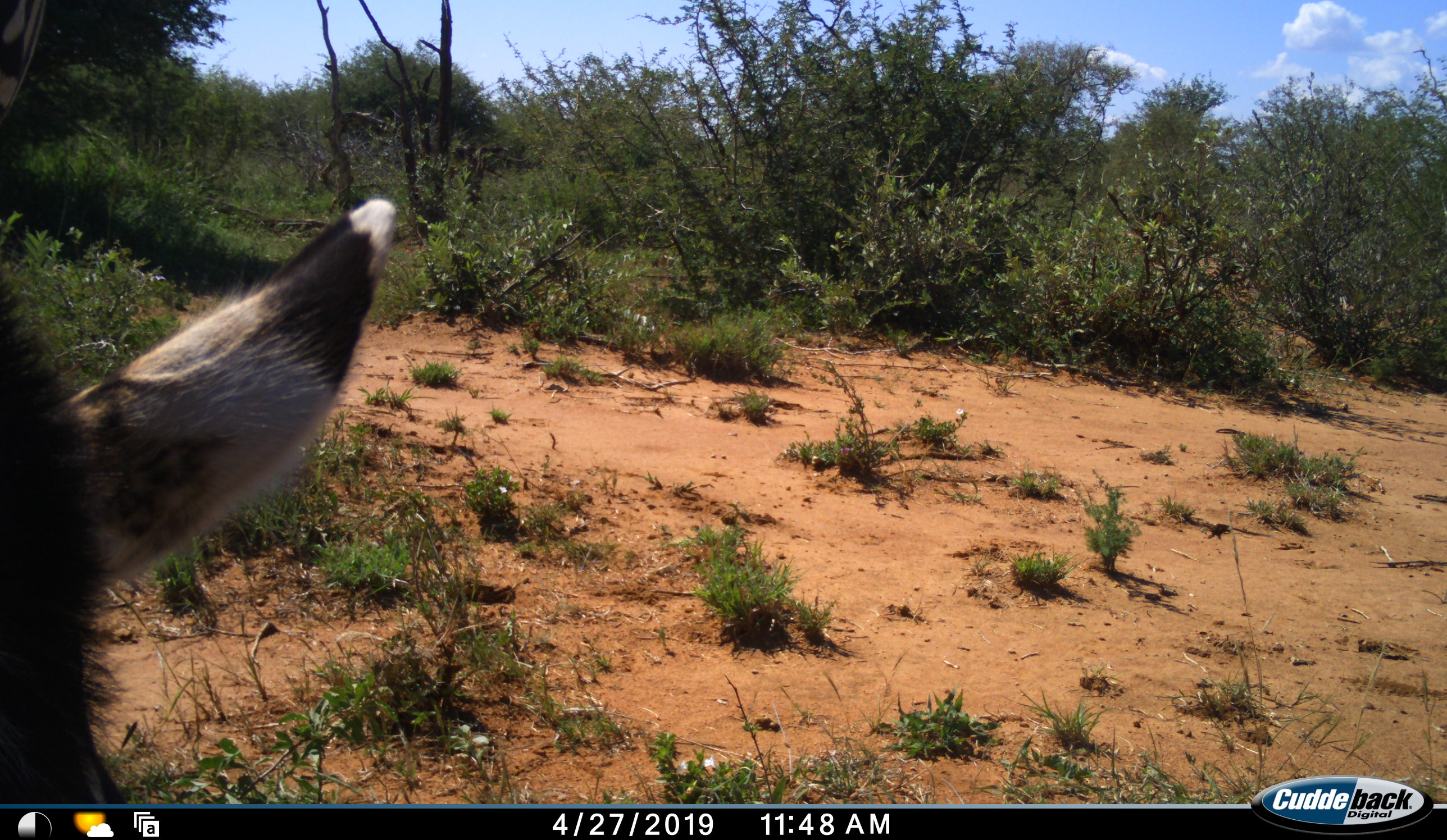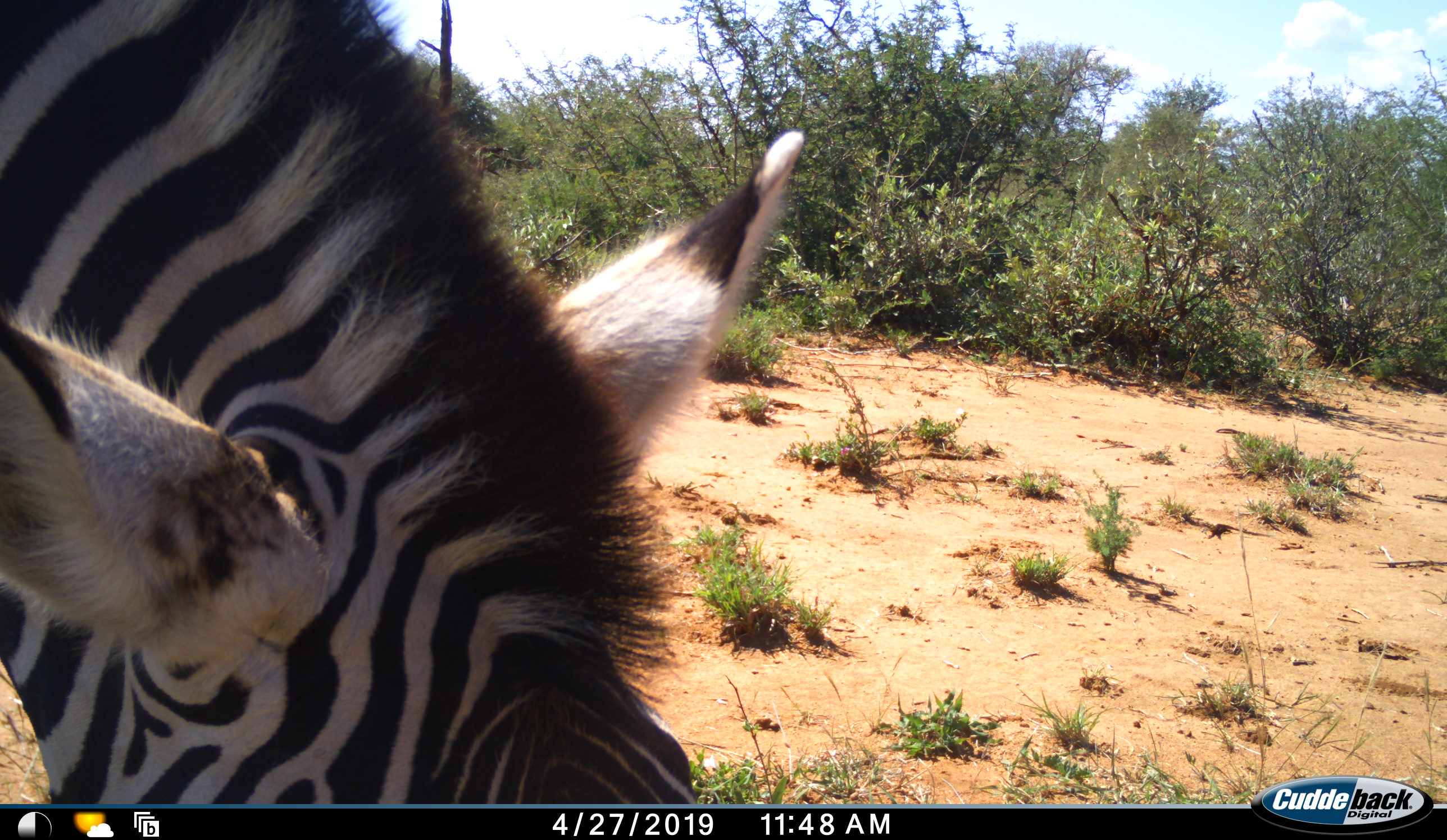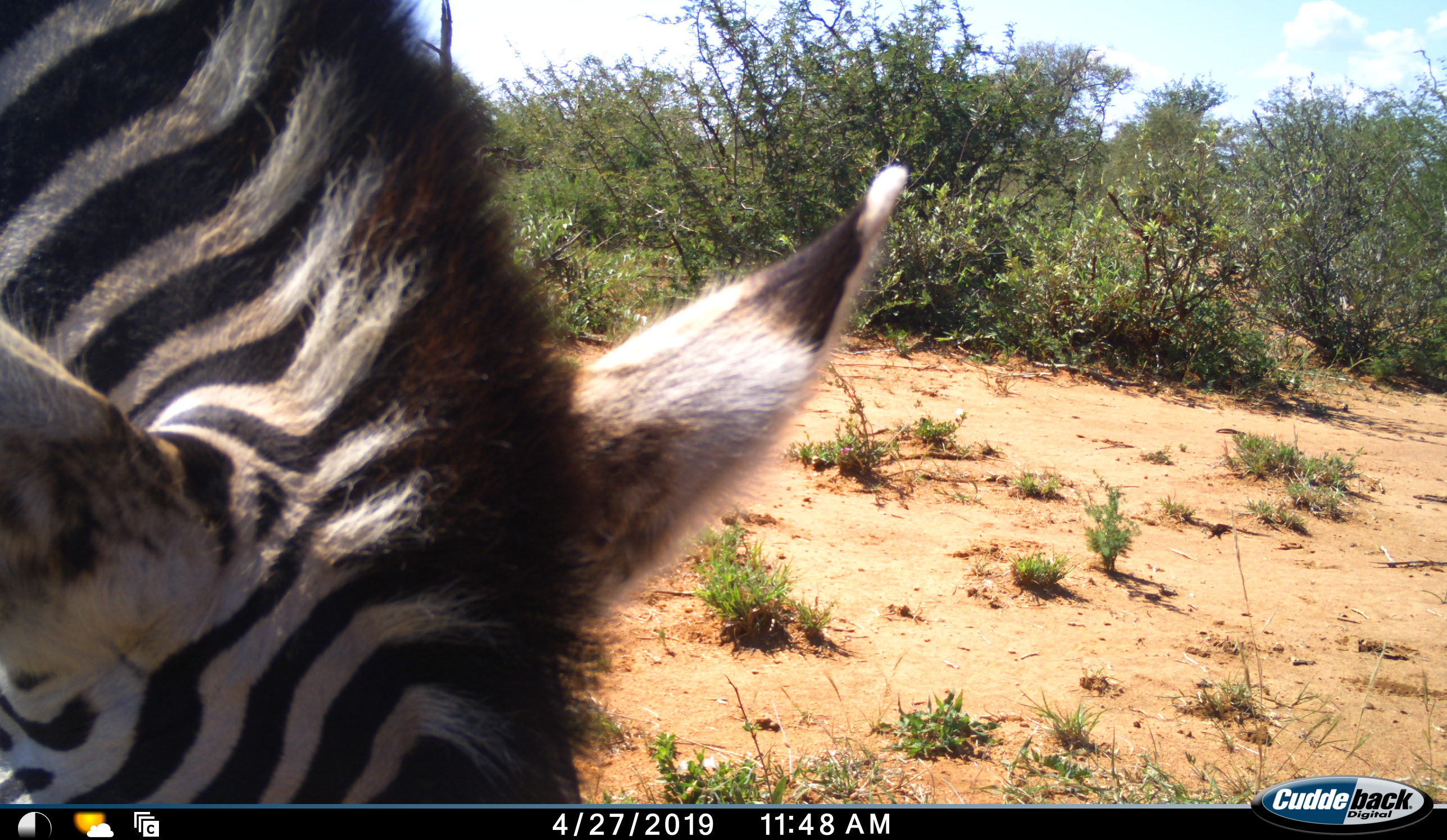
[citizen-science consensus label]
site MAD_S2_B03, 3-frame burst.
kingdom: Animalia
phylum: Chordata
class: Mammalia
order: Perissodactyla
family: Equidae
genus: Equus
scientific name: Equus quagga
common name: plains zebra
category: zebraplains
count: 1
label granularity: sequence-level